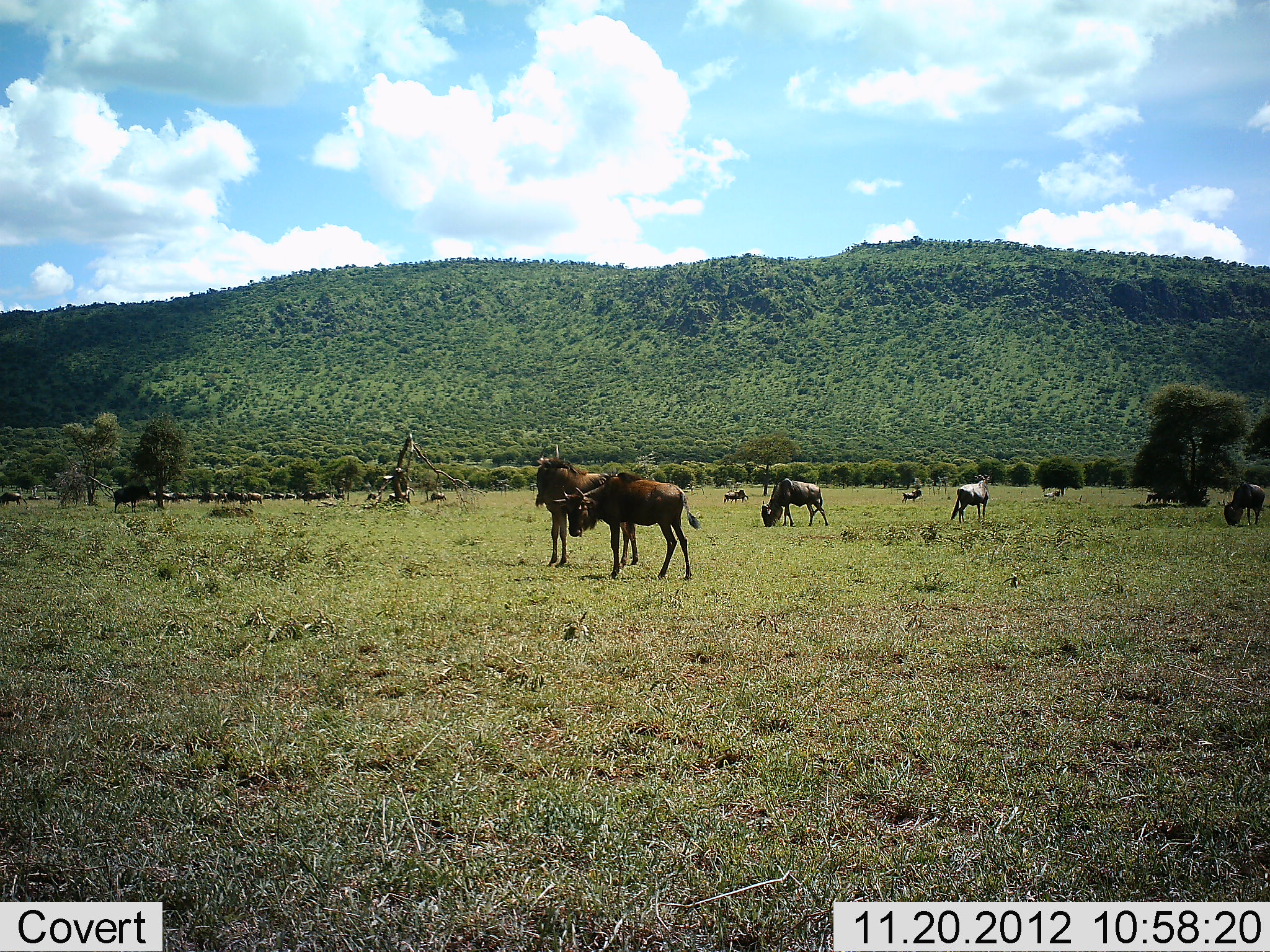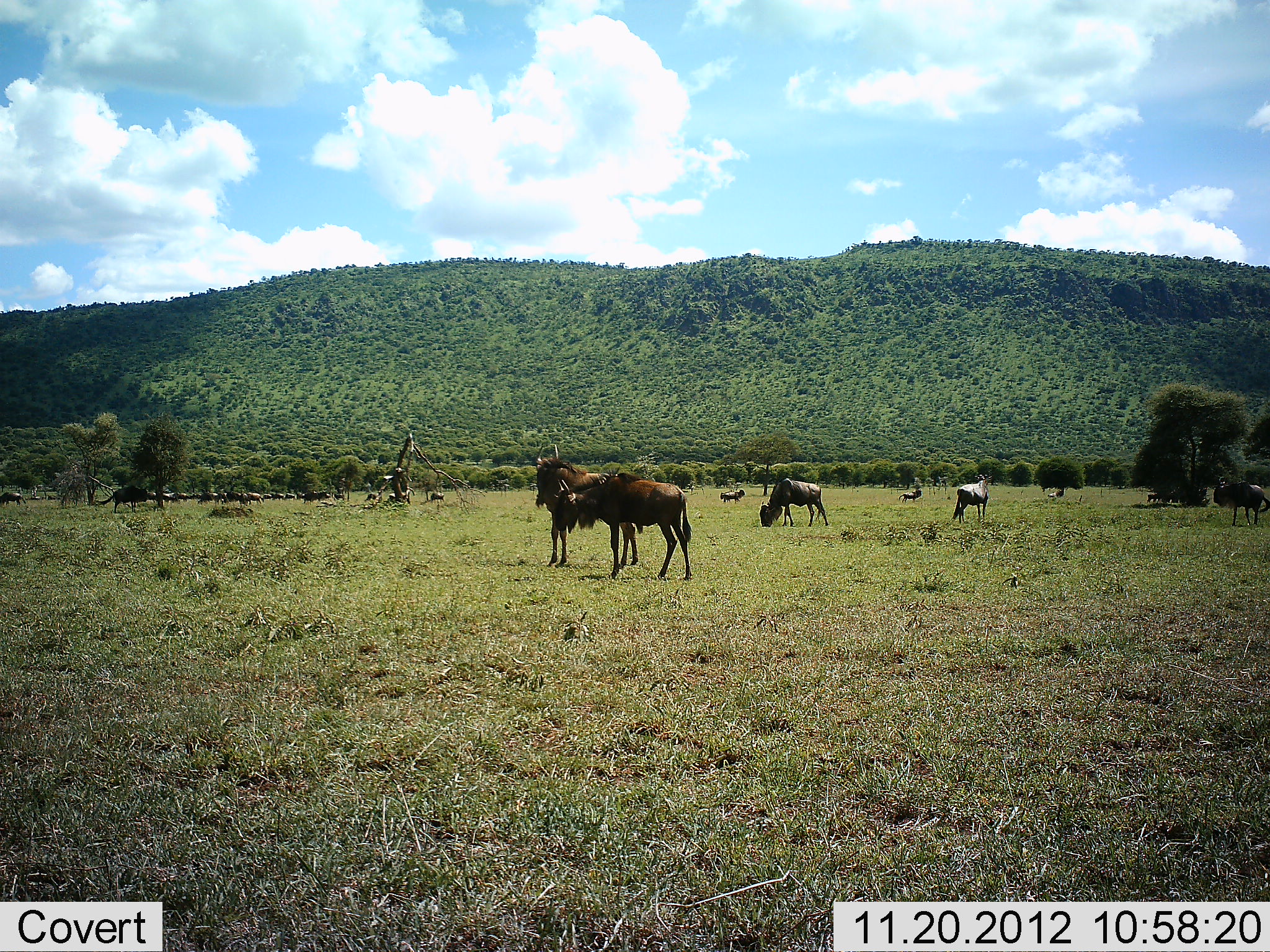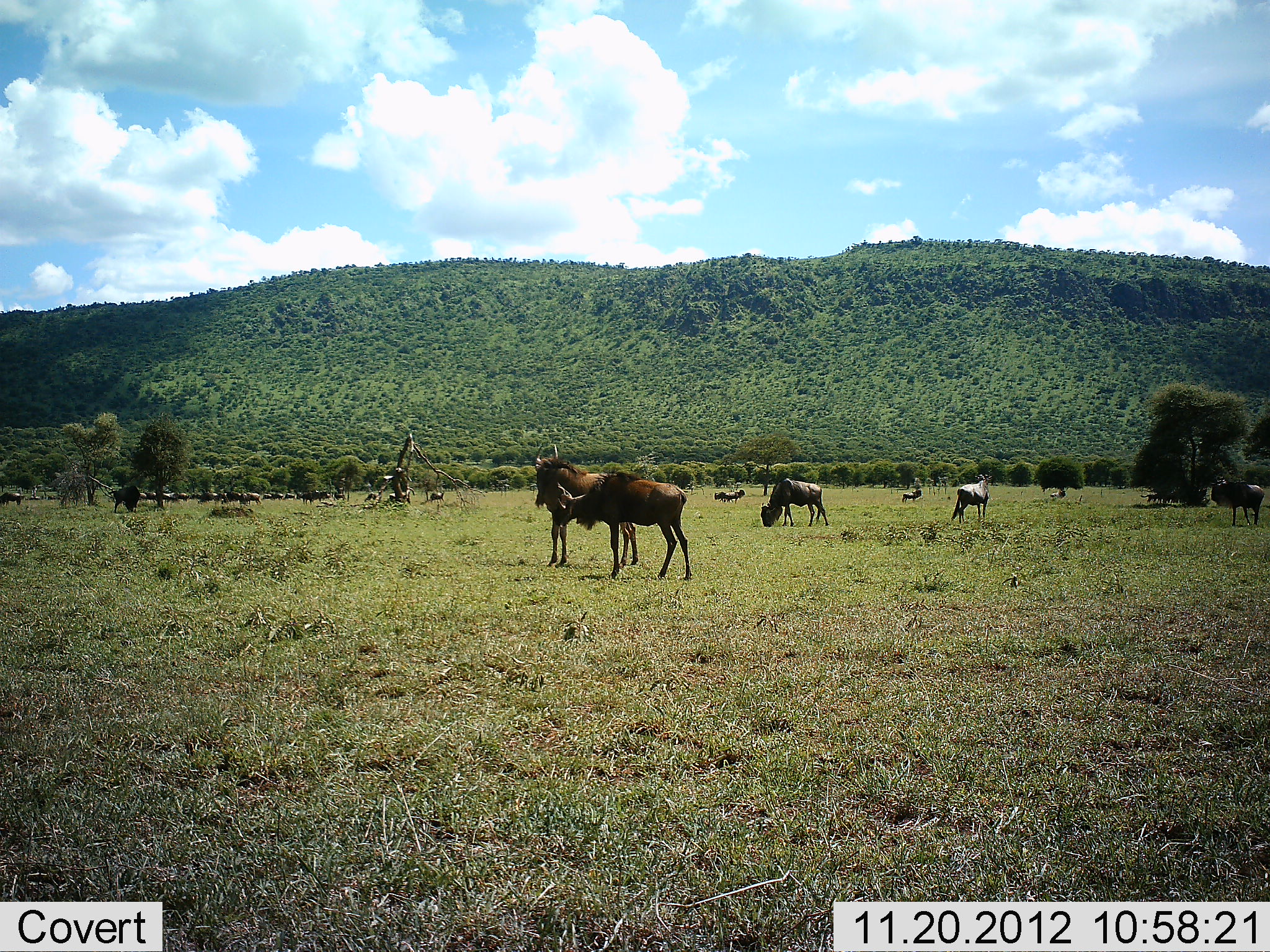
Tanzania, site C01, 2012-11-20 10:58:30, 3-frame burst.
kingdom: Animalia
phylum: Chordata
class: Mammalia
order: Artiodactyla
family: Bovidae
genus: Connochaetes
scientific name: Connochaetes taurinus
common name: blue wildebeest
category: wildebeest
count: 11-50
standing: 65%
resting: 26%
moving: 13%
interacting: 22%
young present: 4%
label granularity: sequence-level